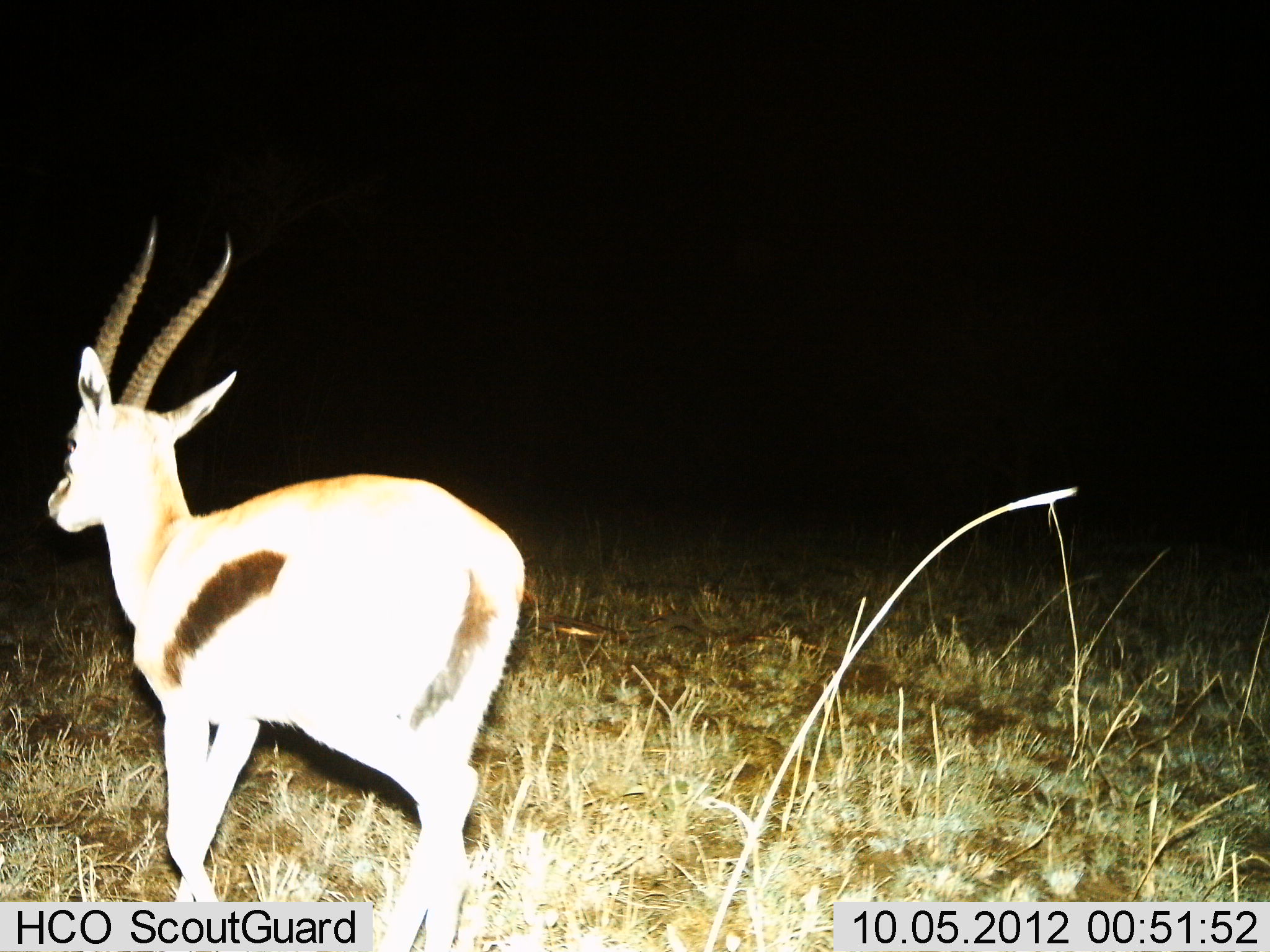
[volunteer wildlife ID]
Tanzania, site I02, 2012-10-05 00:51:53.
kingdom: Animalia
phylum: Chordata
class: Mammalia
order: Artiodactyla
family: Bovidae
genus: Eudorcas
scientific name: Eudorcas thomsonii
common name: thomson's gazelle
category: gazellethomsons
Gazellethomsons (thomson's gazelle) (Eudorcas thomsonii), count 1. Behavior (volunteer vote fractions): standing 30%, resting 0%, moving 60%, interacting 10%. Young present (vote fraction): 0%. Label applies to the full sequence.